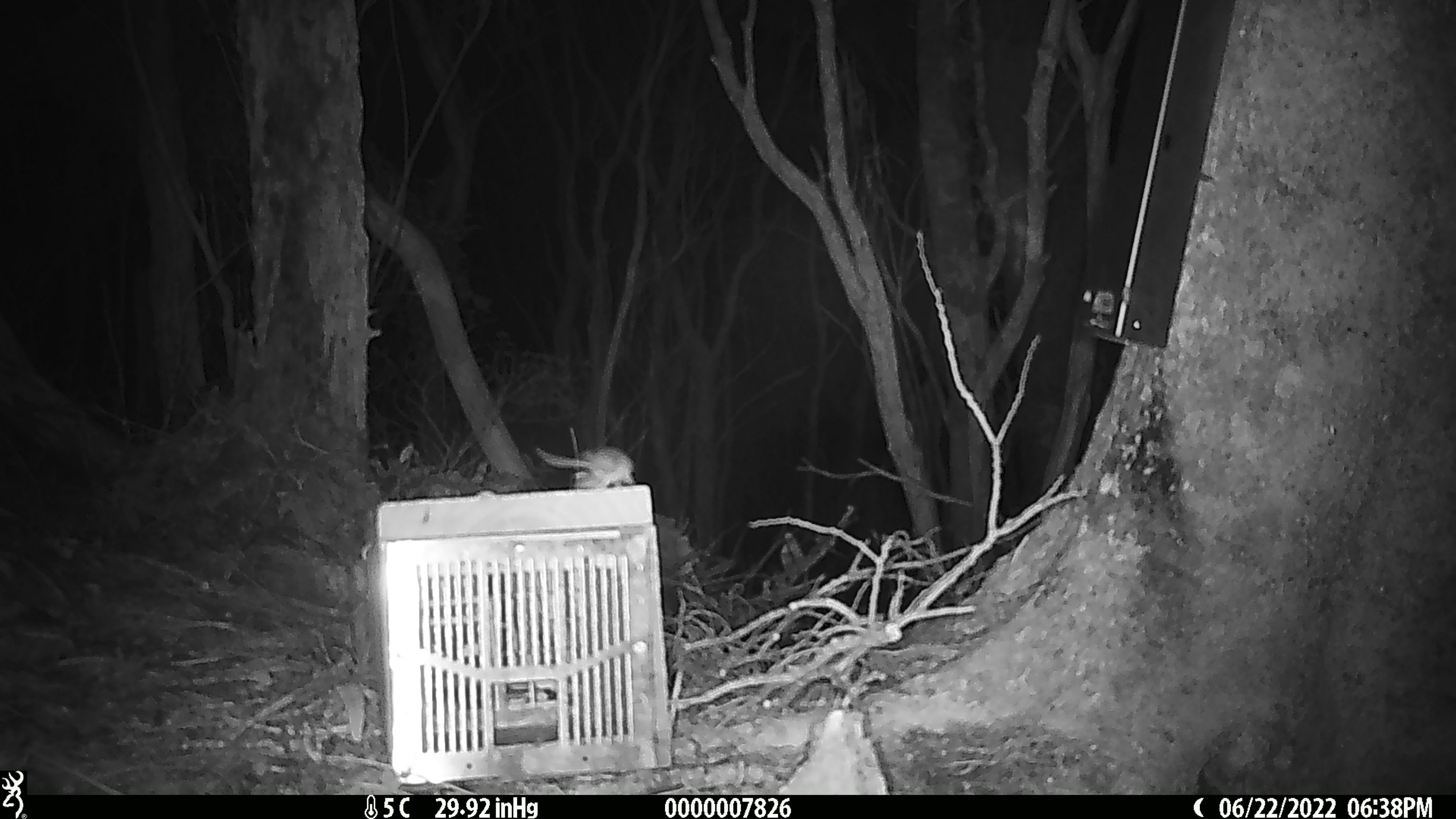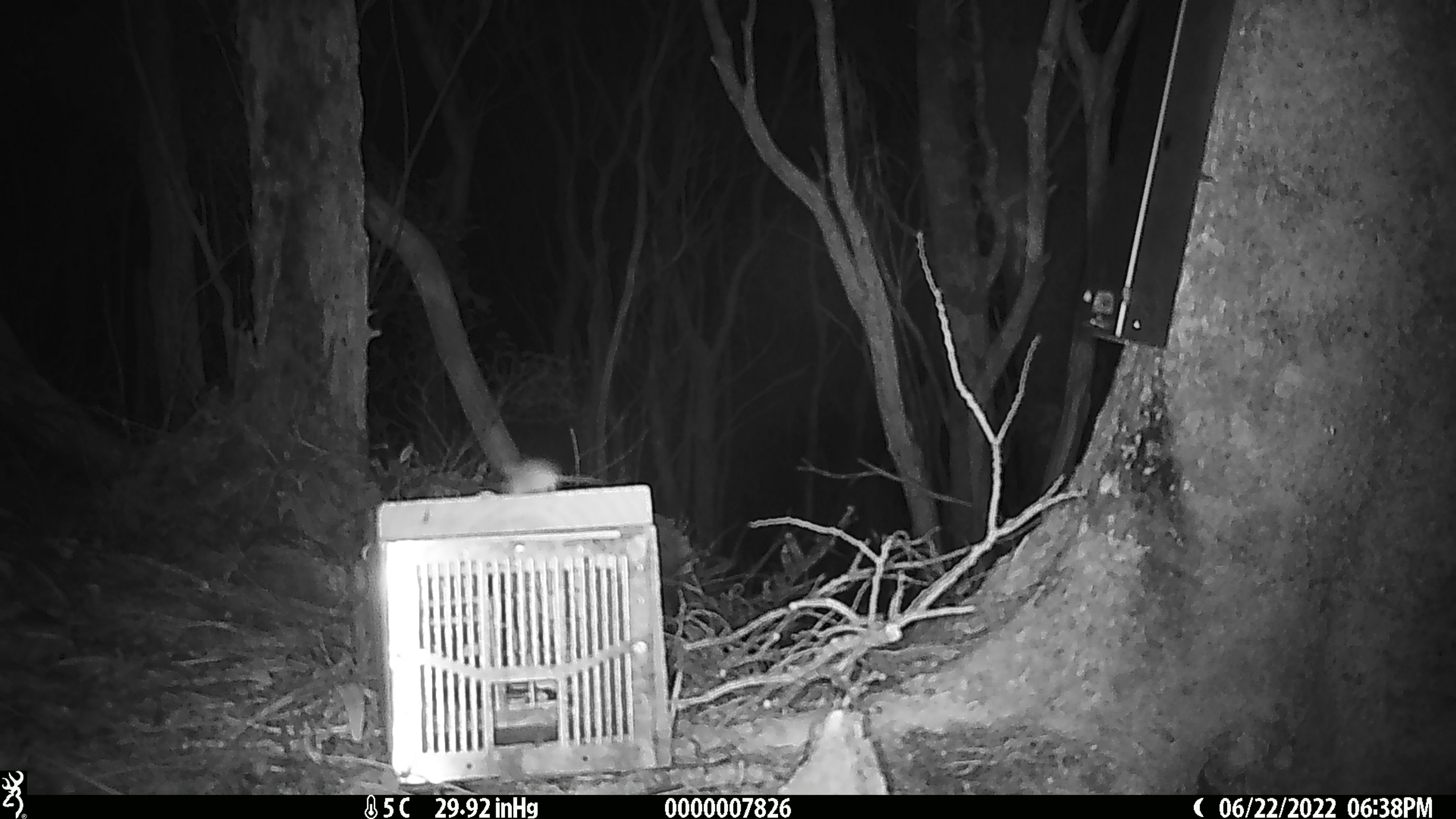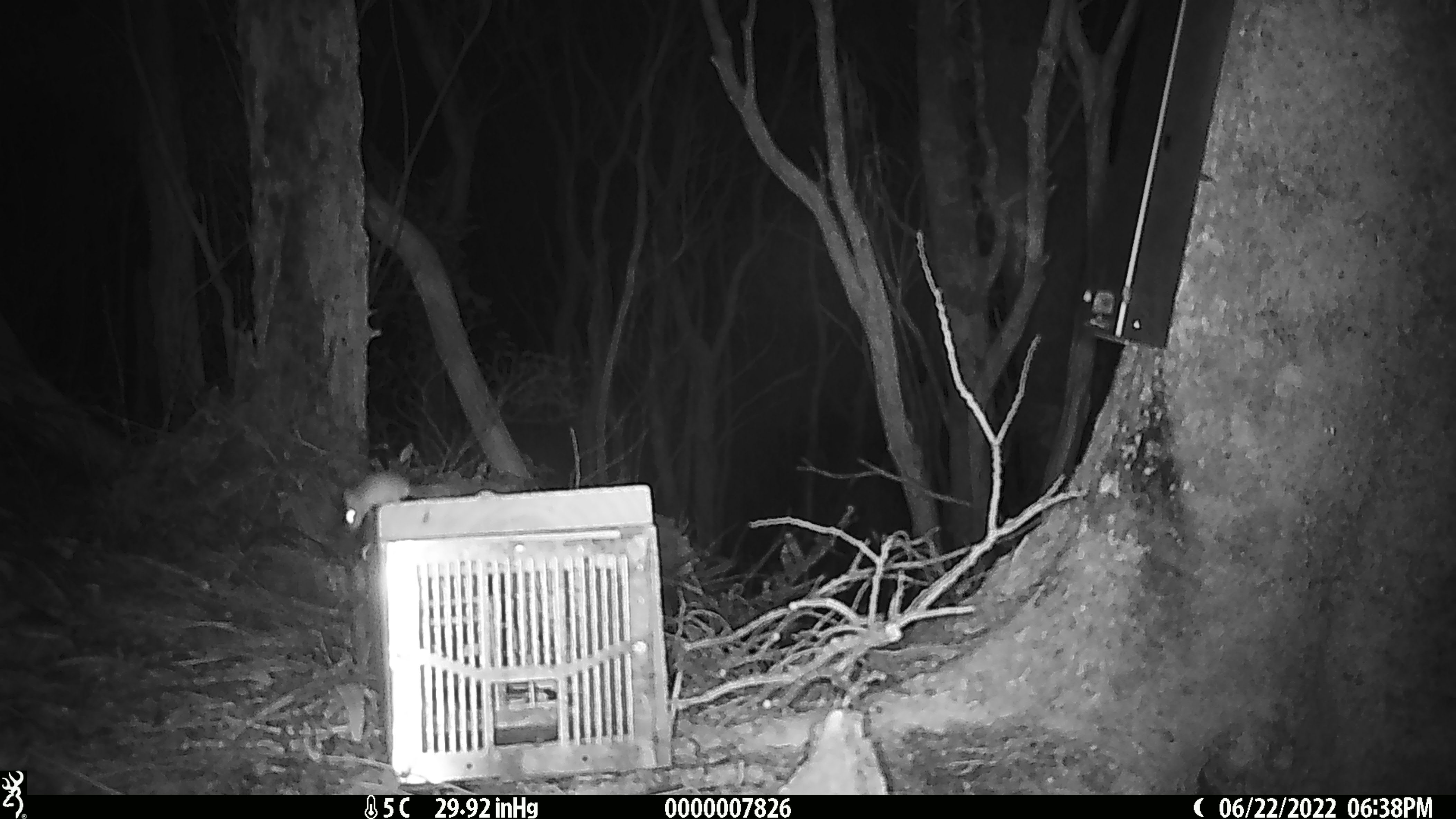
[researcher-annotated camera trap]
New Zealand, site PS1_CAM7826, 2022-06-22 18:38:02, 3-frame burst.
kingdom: Animalia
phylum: Chordata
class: Mammalia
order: Rodentia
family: Muridae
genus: Mus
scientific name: Mus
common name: mouse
Mouse (Mus).